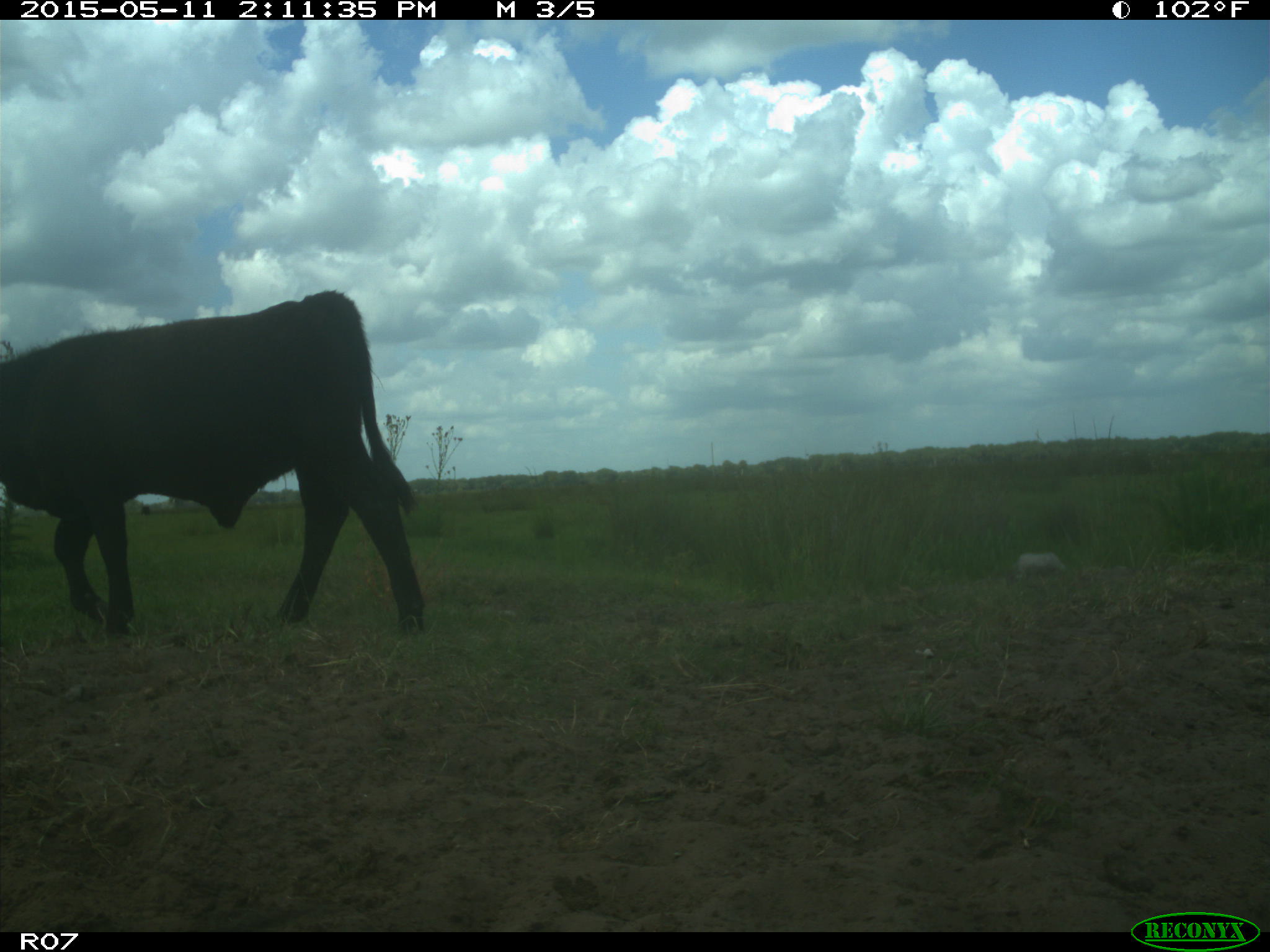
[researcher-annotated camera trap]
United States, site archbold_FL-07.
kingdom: Animalia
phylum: Chordata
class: Mammalia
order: Artiodactyla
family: Bovidae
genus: Bos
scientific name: Bos taurus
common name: domestic cow